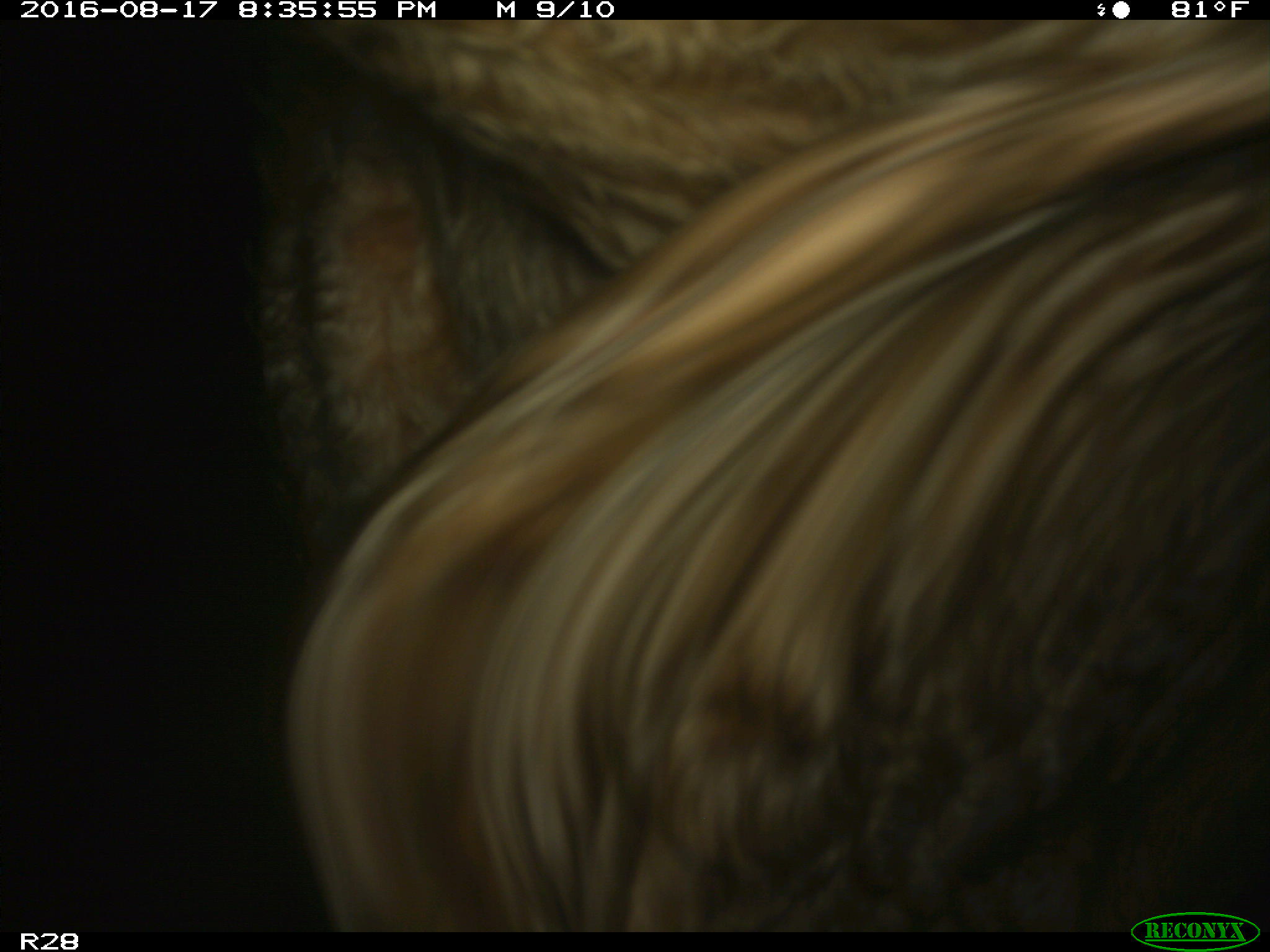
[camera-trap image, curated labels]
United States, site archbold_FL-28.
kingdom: Animalia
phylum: Chordata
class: Mammalia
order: Artiodactyla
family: Bovidae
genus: Bos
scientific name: Bos taurus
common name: domestic cow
Bos taurus (domestic cow).